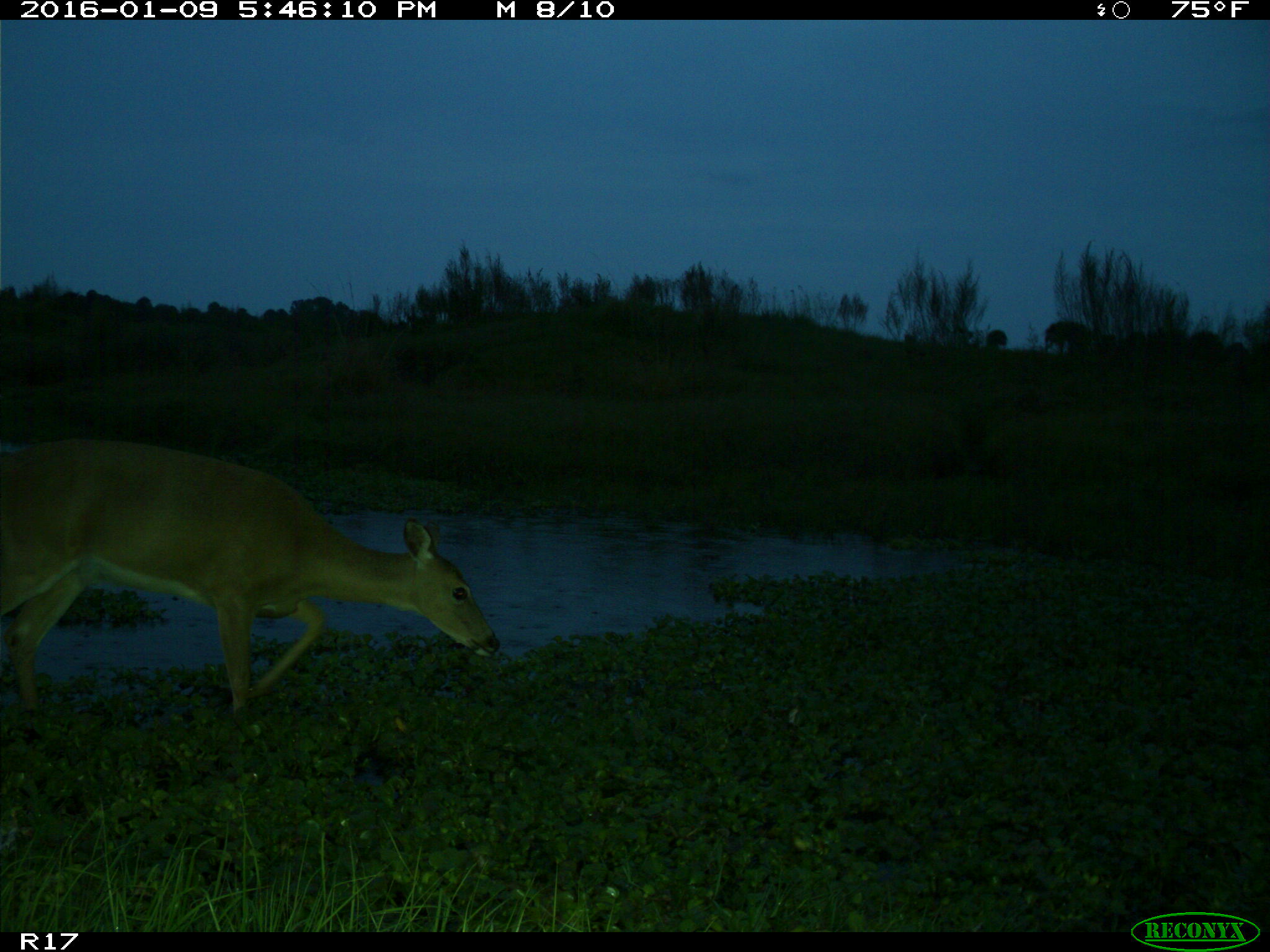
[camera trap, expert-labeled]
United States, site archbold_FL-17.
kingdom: Animalia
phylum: Chordata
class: Mammalia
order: Artiodactyla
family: Cervidae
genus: Odocoileus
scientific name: Odocoileus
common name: deer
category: unidentified deer